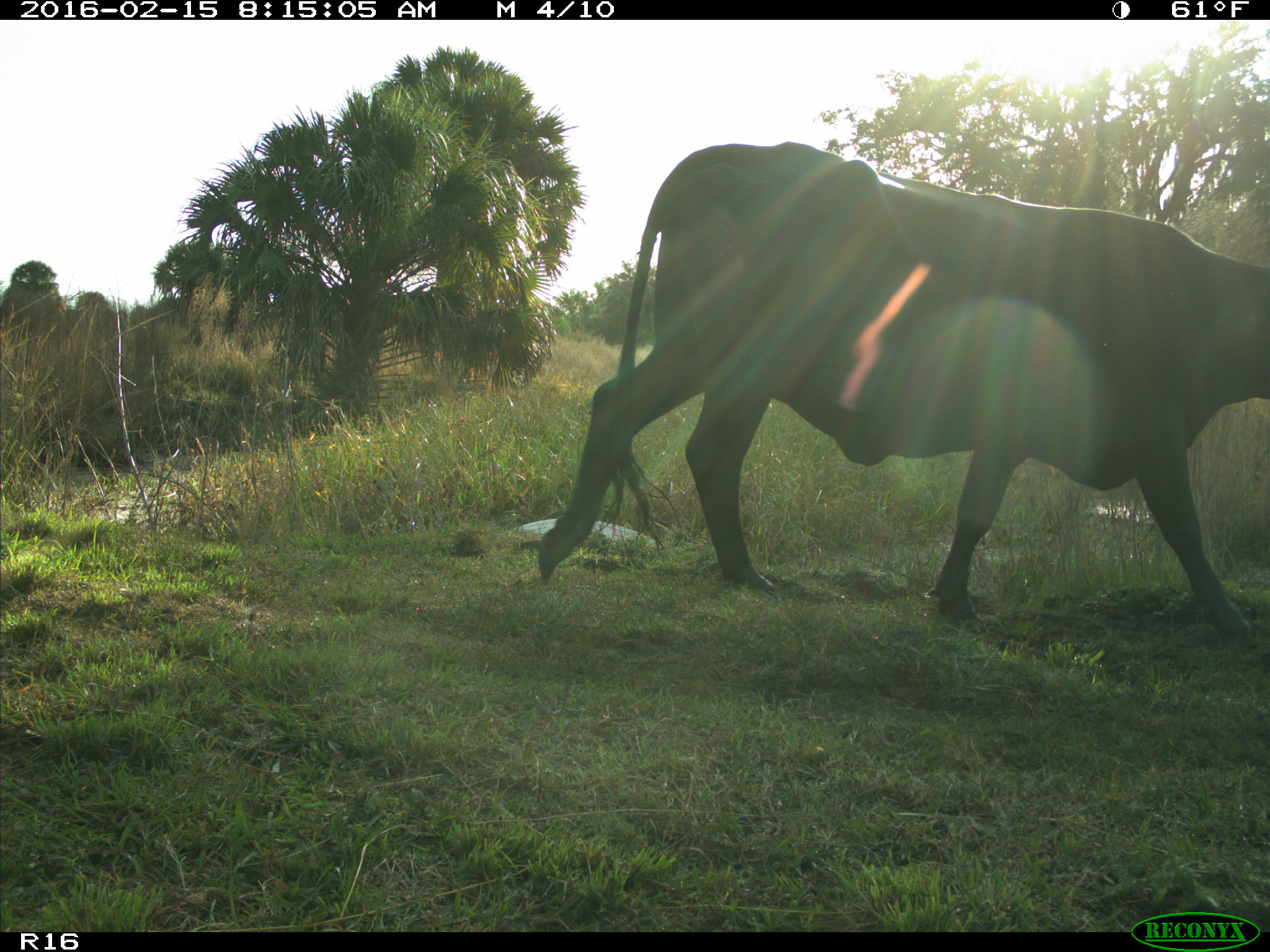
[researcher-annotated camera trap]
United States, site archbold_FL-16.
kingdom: Animalia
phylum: Chordata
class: Mammalia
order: Artiodactyla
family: Bovidae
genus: Bos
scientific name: Bos taurus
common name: domestic cow